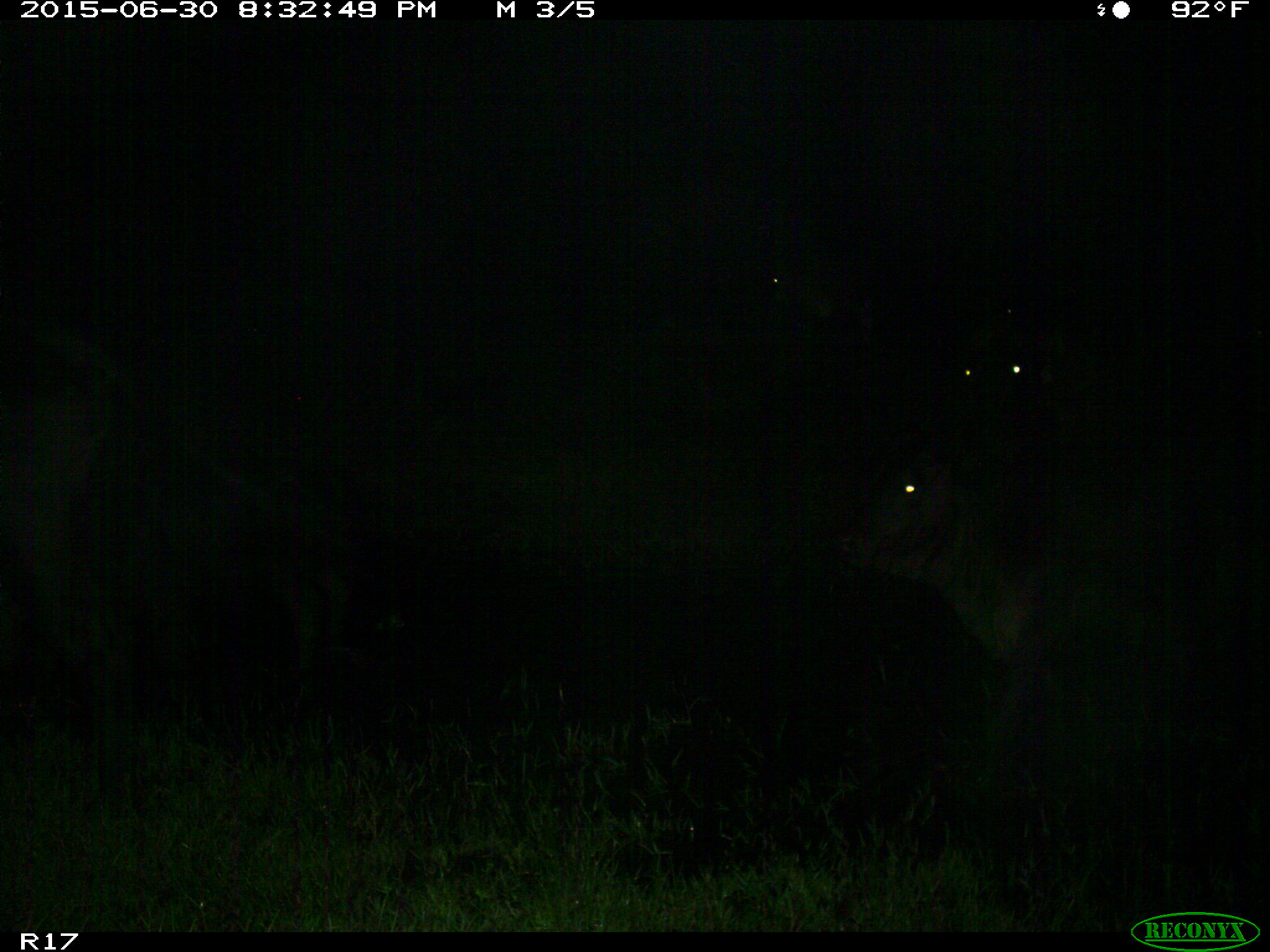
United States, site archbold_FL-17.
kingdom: Animalia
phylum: Chordata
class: Mammalia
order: Artiodactyla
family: Bovidae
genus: Bos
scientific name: Bos taurus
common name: domestic cow